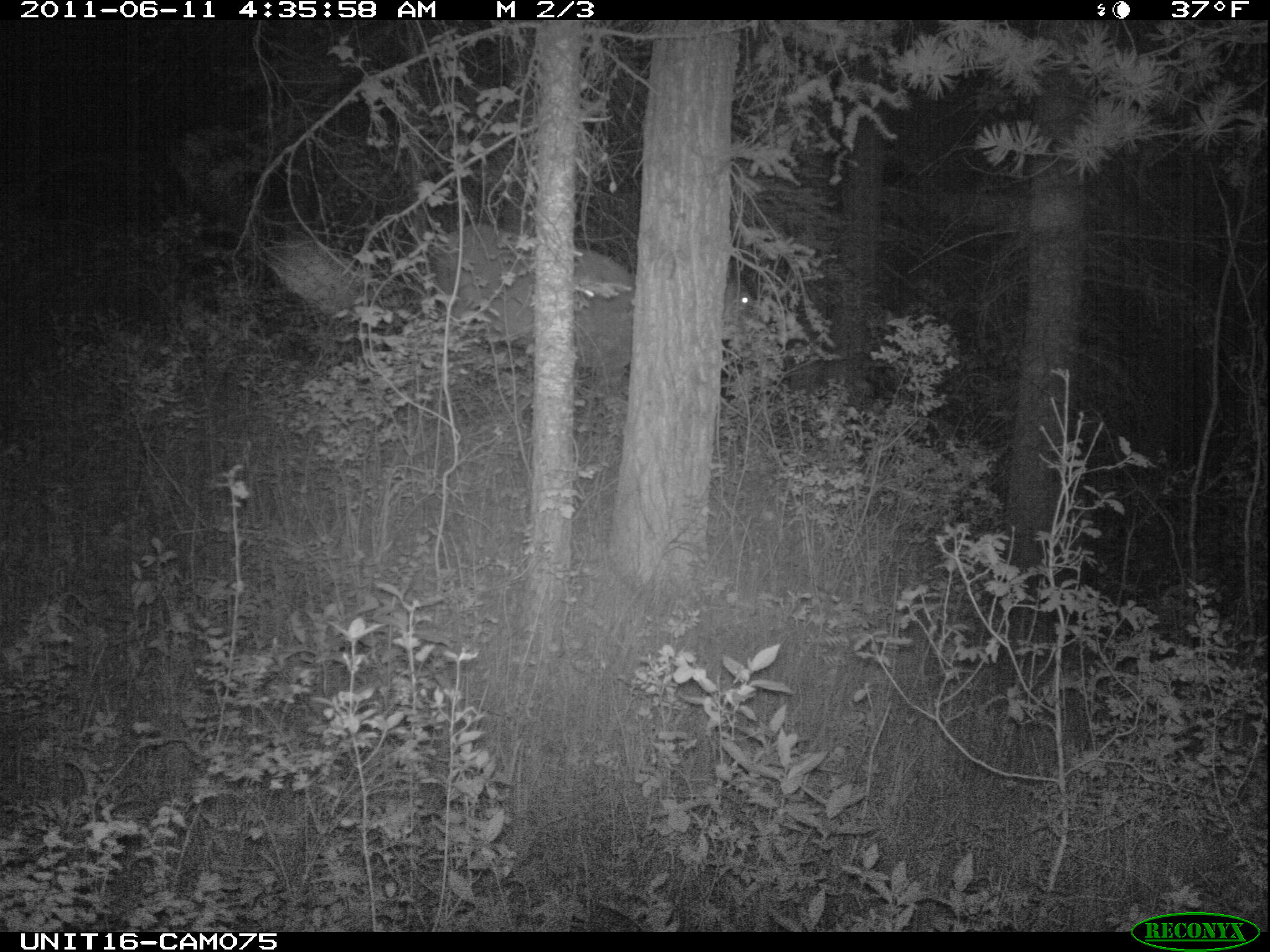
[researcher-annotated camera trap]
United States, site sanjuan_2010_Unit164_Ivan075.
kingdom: Animalia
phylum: Chordata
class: Mammalia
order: Artiodactyla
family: Cervidae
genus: Cervus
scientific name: Cervus elaphus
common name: red deer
Cervus elaphus (red deer).